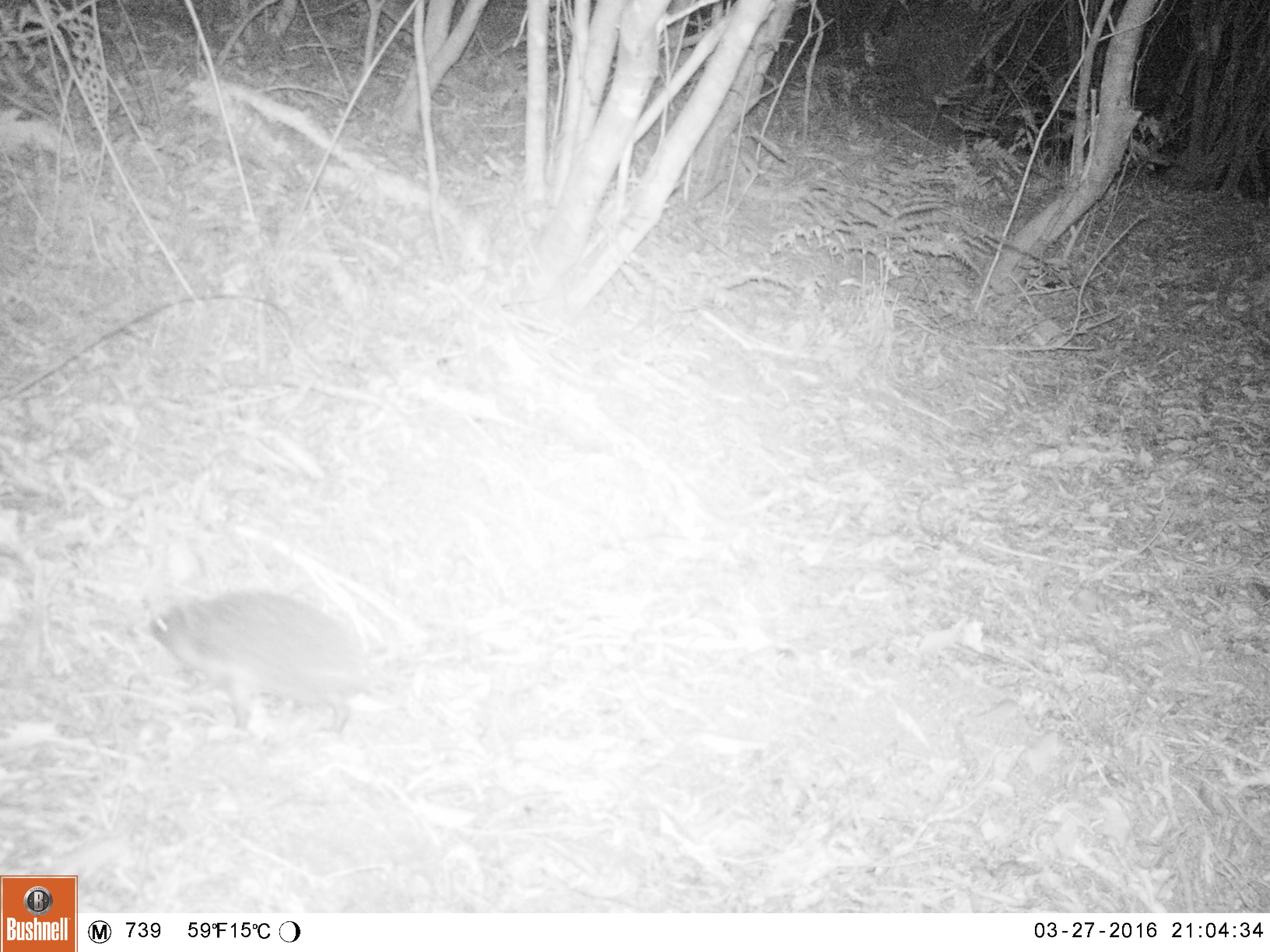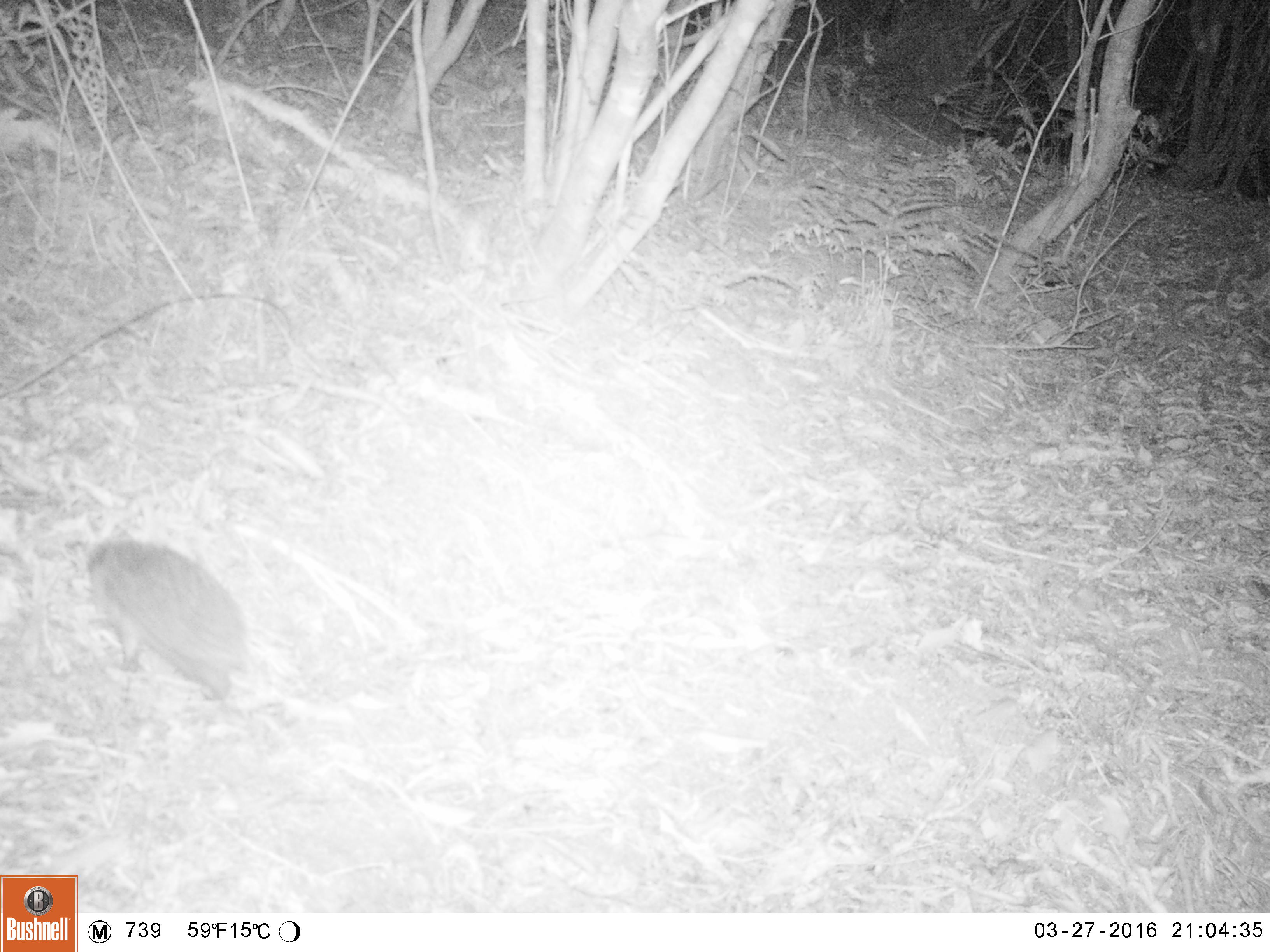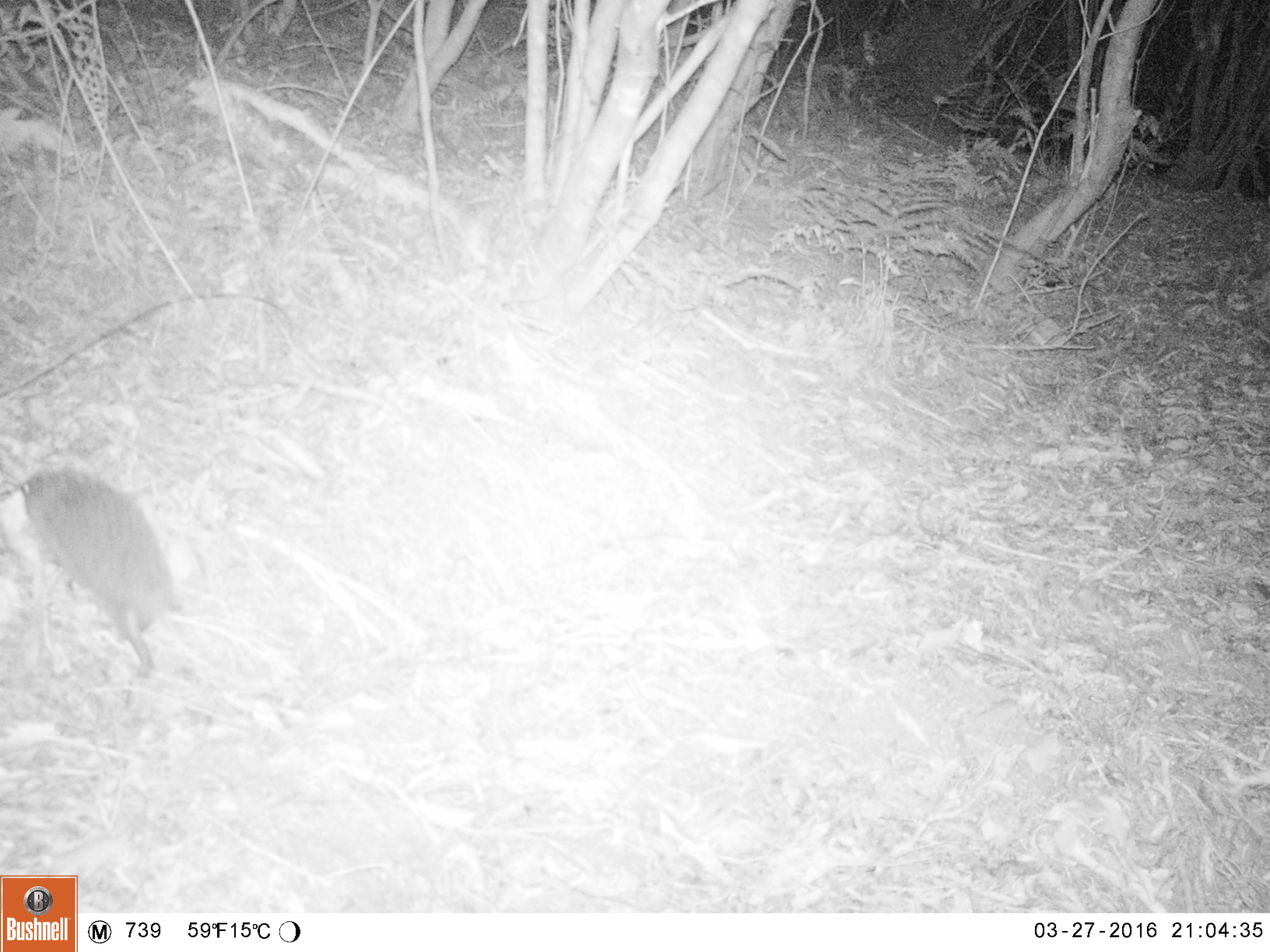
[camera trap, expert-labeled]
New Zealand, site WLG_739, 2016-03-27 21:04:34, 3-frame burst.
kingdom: Animalia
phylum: Chordata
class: Mammalia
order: Eulipotyphla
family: Erinaceidae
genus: Erinaceus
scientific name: Erinaceus europaeus europaeus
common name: european hedgehog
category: hedgehog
Hedgehog (european hedgehog) (Erinaceus europaeus europaeus).